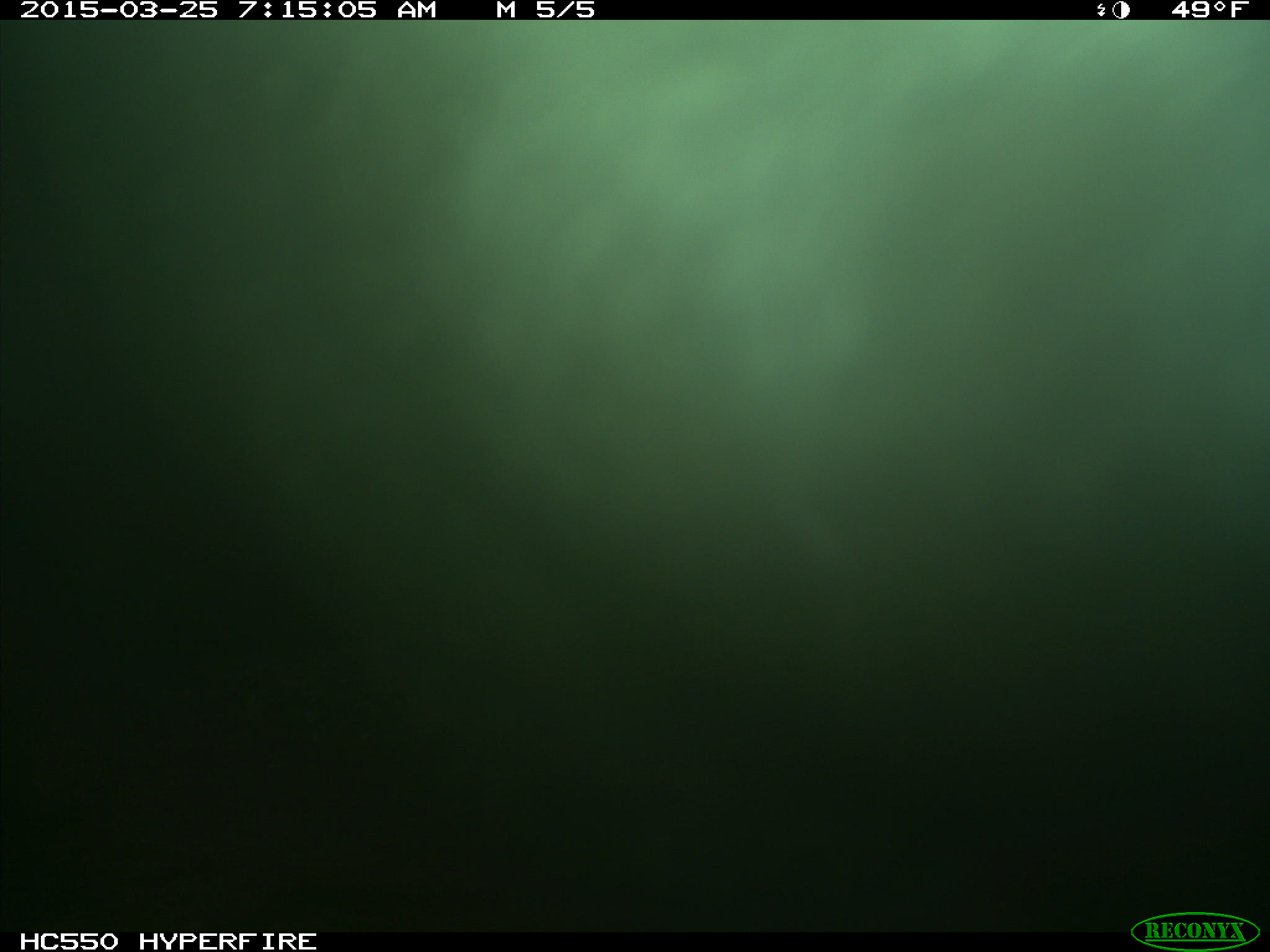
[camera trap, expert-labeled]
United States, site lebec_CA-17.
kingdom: Animalia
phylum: Chordata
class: Mammalia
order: Artiodactyla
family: Bovidae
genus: Bos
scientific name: Bos taurus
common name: domestic cow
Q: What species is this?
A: Bos taurus (domestic cow).